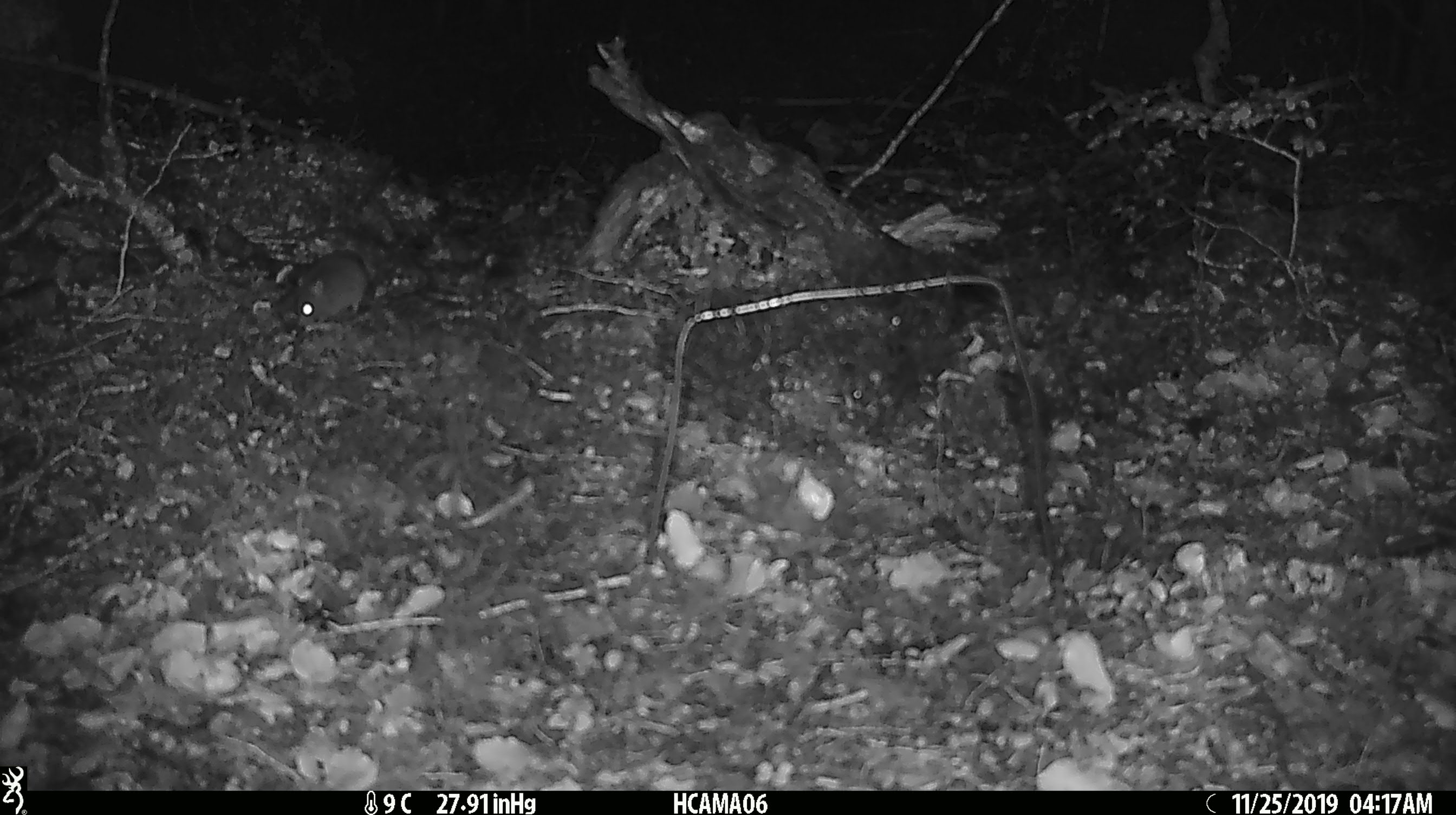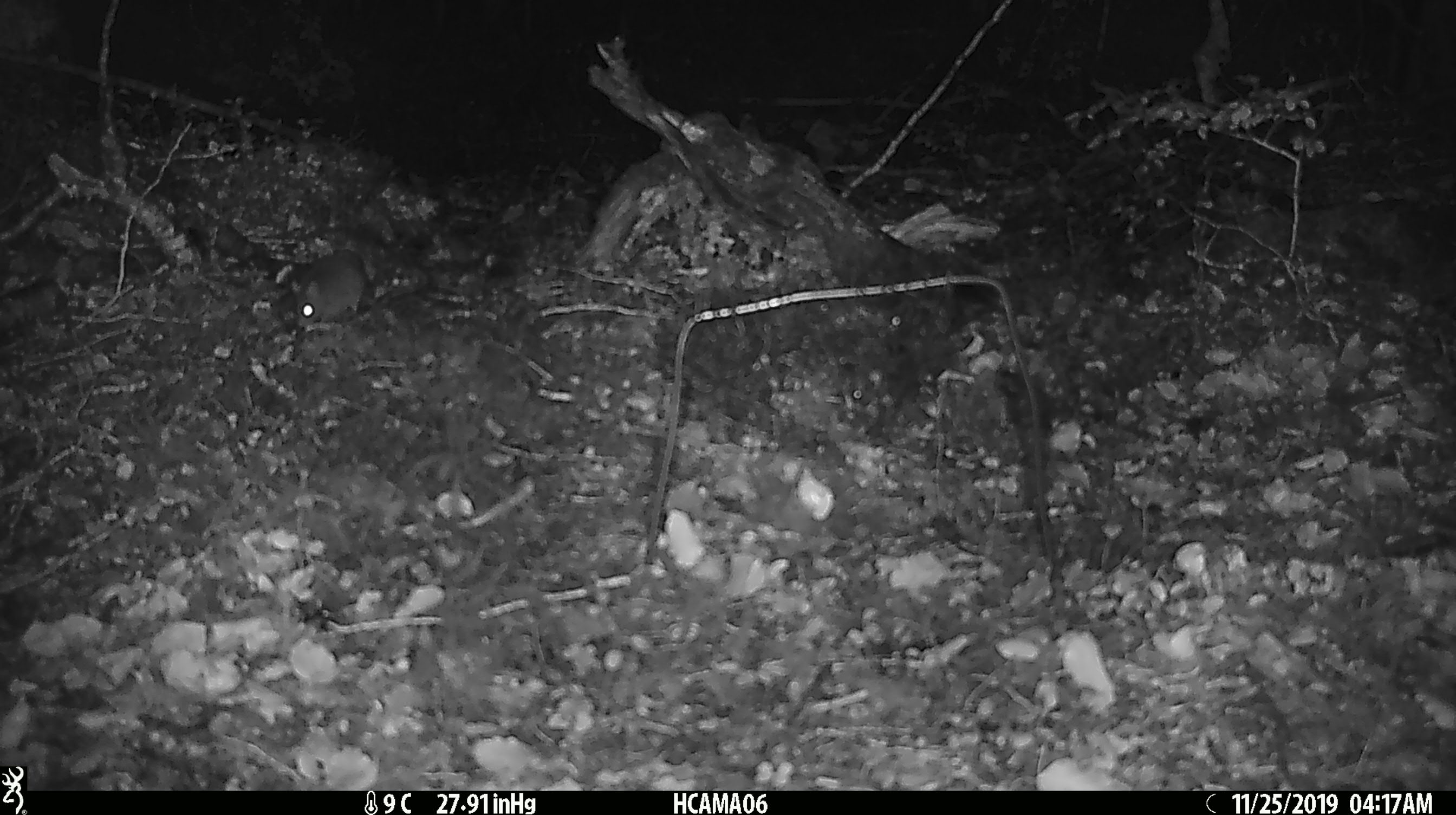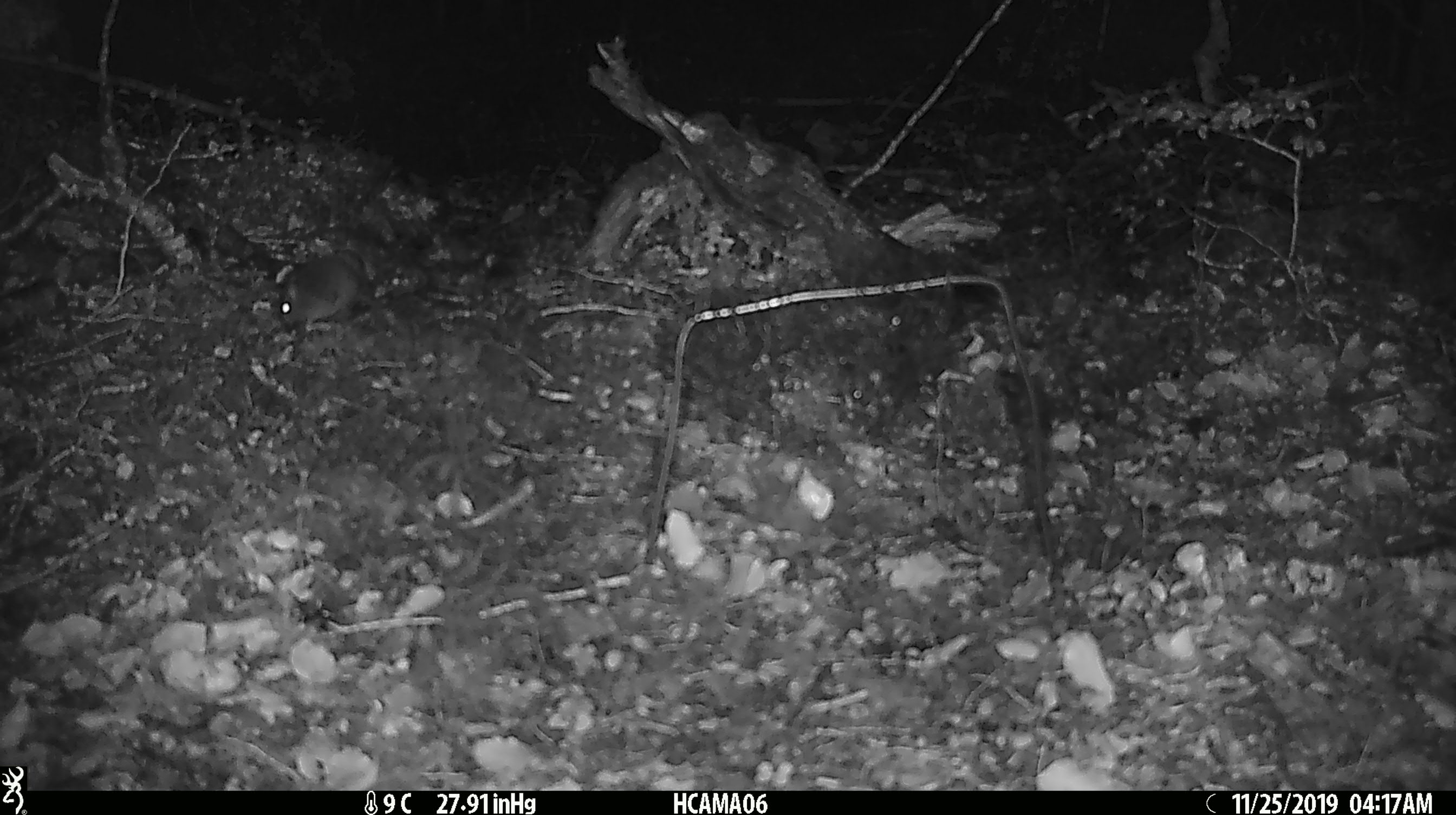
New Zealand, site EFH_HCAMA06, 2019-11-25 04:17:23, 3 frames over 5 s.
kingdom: Animalia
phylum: Chordata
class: Mammalia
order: Rodentia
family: Muridae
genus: Mus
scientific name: Mus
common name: mouse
Mouse (Mus).